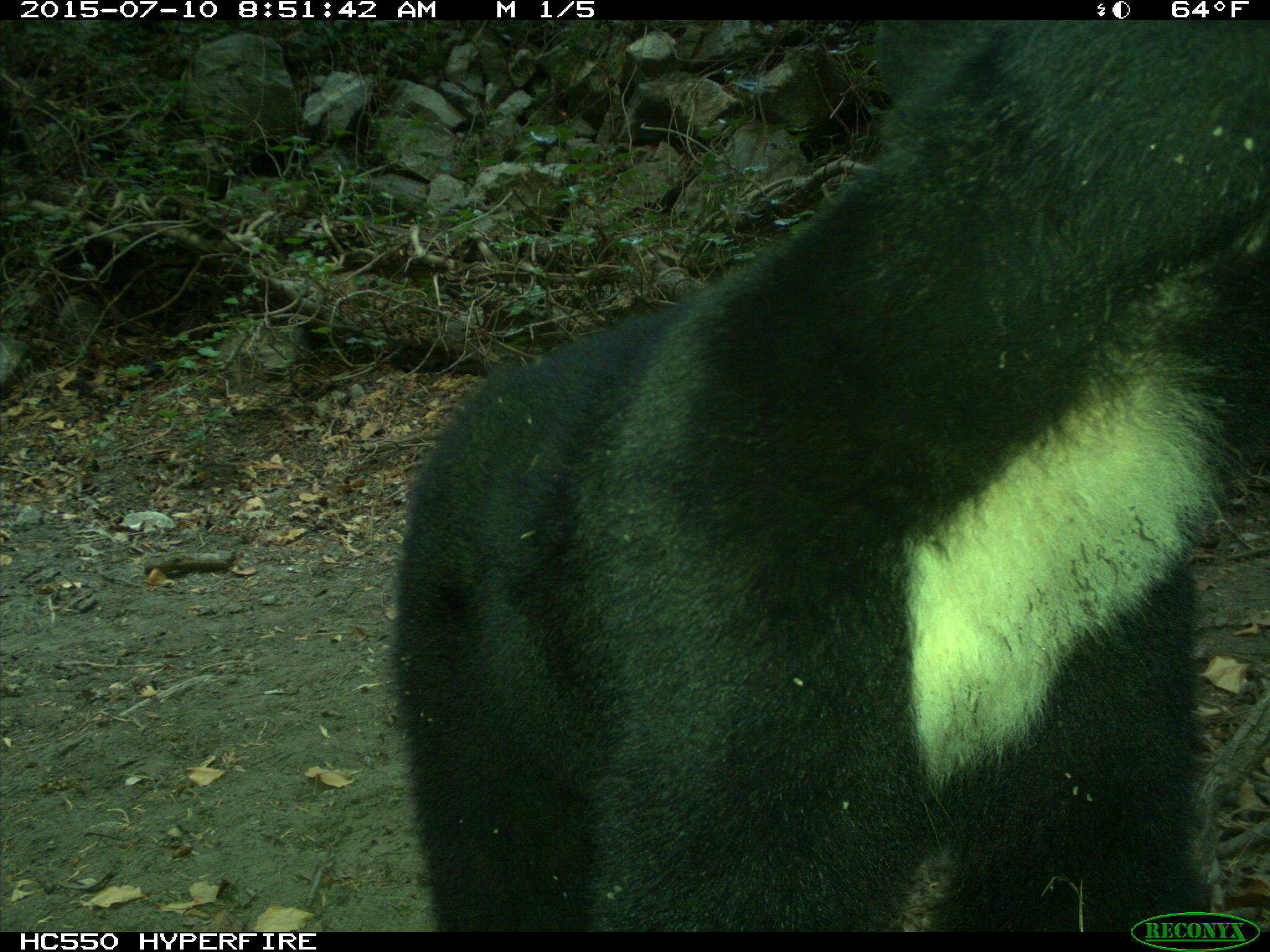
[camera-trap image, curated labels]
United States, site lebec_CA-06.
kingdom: Animalia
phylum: Chordata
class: Mammalia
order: Carnivora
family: Ursidae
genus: Ursus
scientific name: Ursus americanus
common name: american black bear